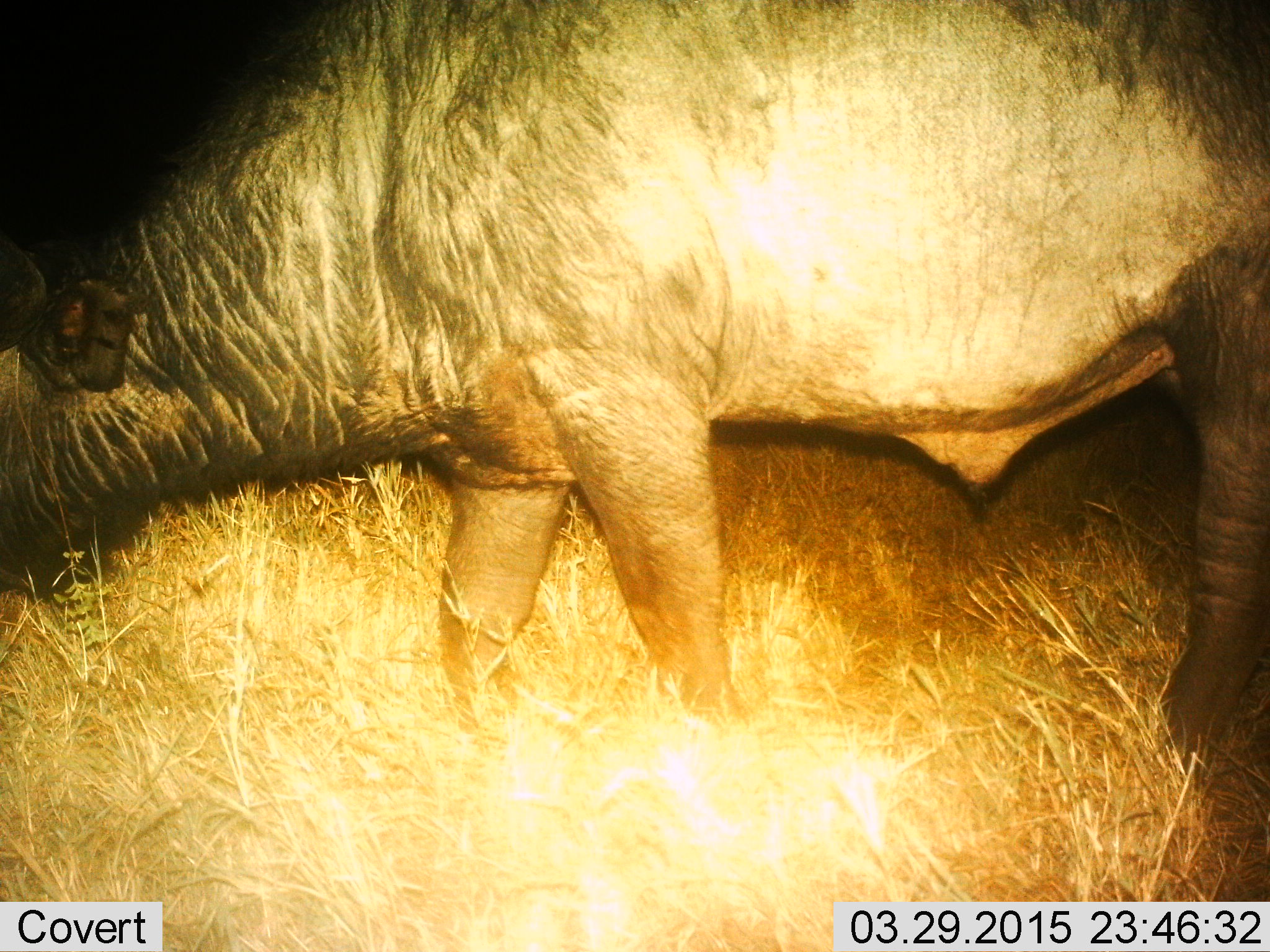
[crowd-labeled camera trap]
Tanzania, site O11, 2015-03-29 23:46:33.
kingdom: Animalia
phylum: Chordata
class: Mammalia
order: Artiodactyla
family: Bovidae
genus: Syncerus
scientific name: Syncerus caffer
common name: cape buffalo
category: buffalo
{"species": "buffalo (cape buffalo) (Syncerus caffer)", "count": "1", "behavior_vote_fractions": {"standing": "50%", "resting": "0%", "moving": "10%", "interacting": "0%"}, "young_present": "0%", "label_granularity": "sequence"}